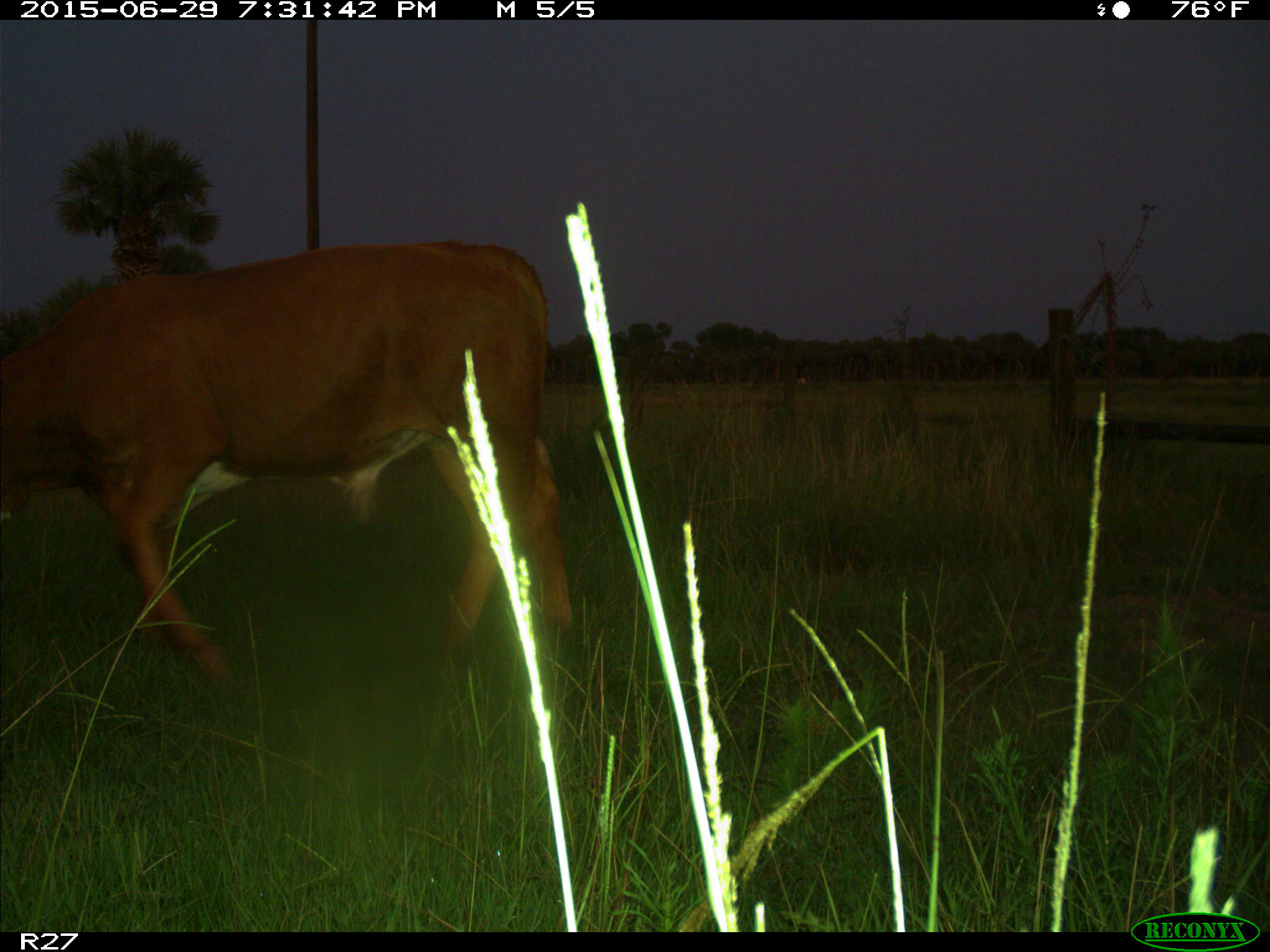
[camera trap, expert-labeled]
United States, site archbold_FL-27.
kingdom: Animalia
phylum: Chordata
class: Mammalia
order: Artiodactyla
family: Bovidae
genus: Bos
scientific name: Bos taurus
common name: domestic cow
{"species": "Bos taurus (domestic cow)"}